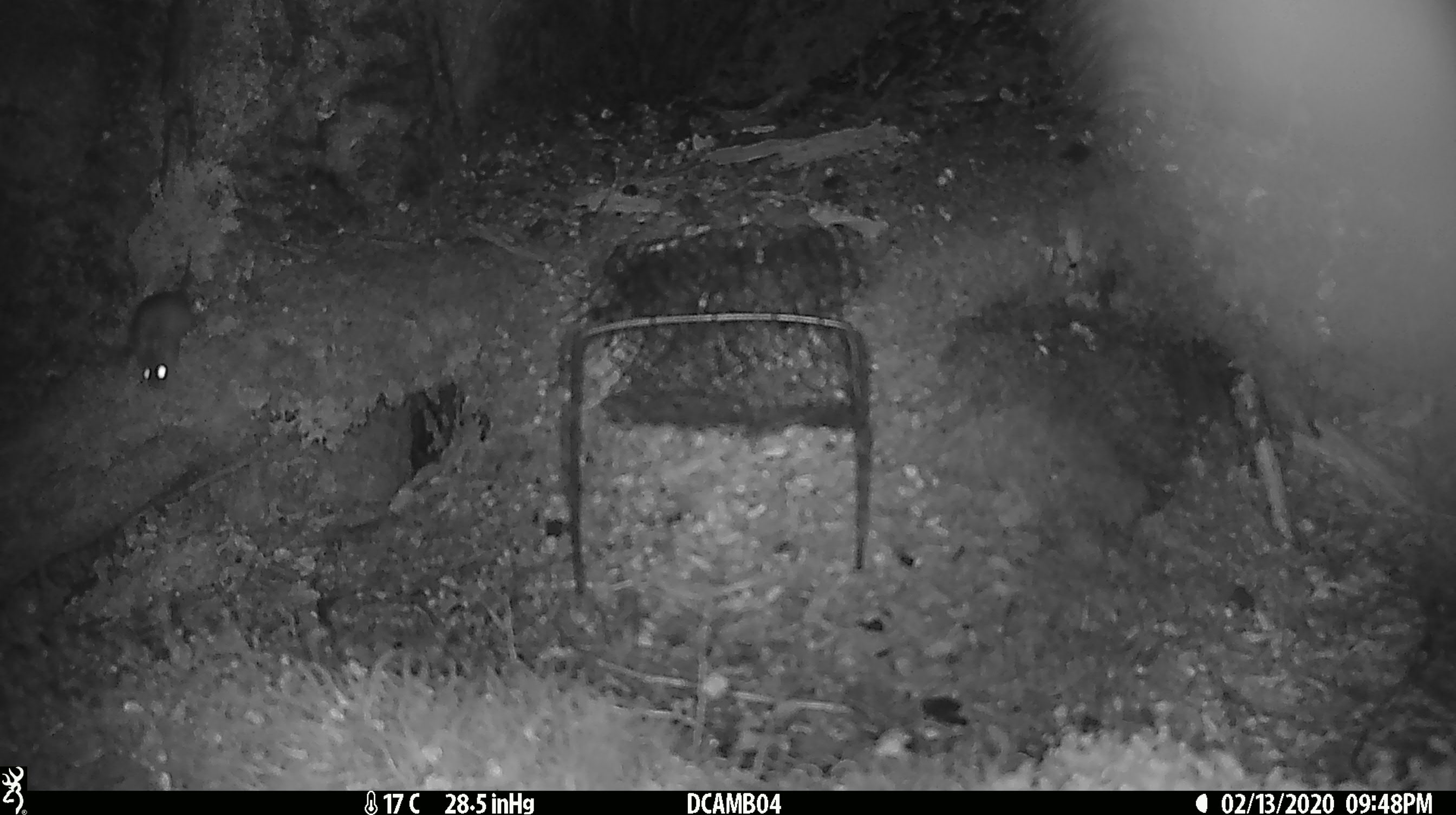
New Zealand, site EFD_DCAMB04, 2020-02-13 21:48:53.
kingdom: Animalia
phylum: Chordata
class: Mammalia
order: Rodentia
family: Muridae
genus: Mus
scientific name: Mus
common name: mouse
Mouse (Mus).